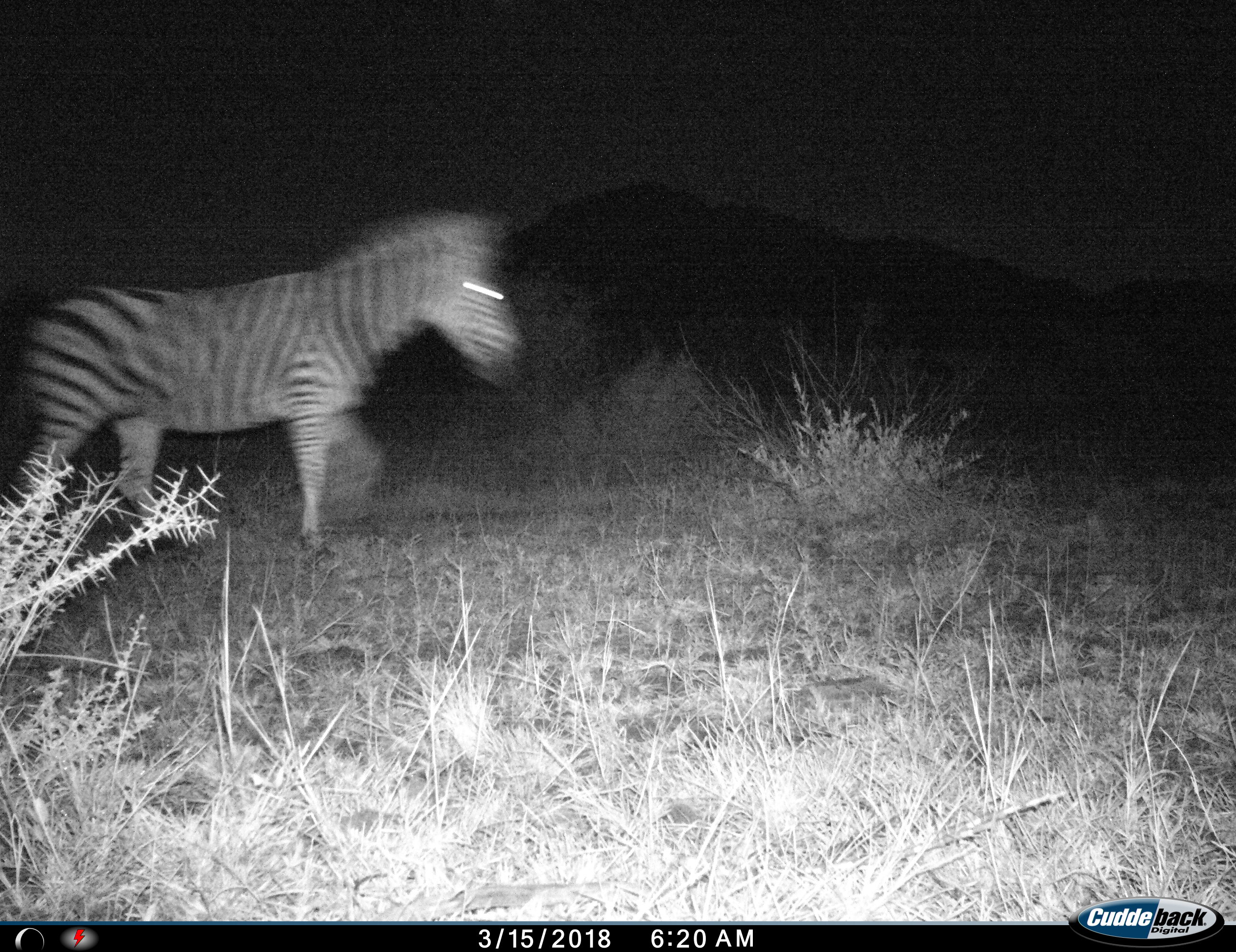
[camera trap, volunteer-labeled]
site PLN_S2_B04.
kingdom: Animalia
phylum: Chordata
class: Mammalia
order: Perissodactyla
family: Equidae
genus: Equus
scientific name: Equus quagga burchellii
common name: burchell's zebra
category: zebraburchells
Zebraburchells (burchell's zebra) (Equus quagga burchellii), count 1. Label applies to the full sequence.